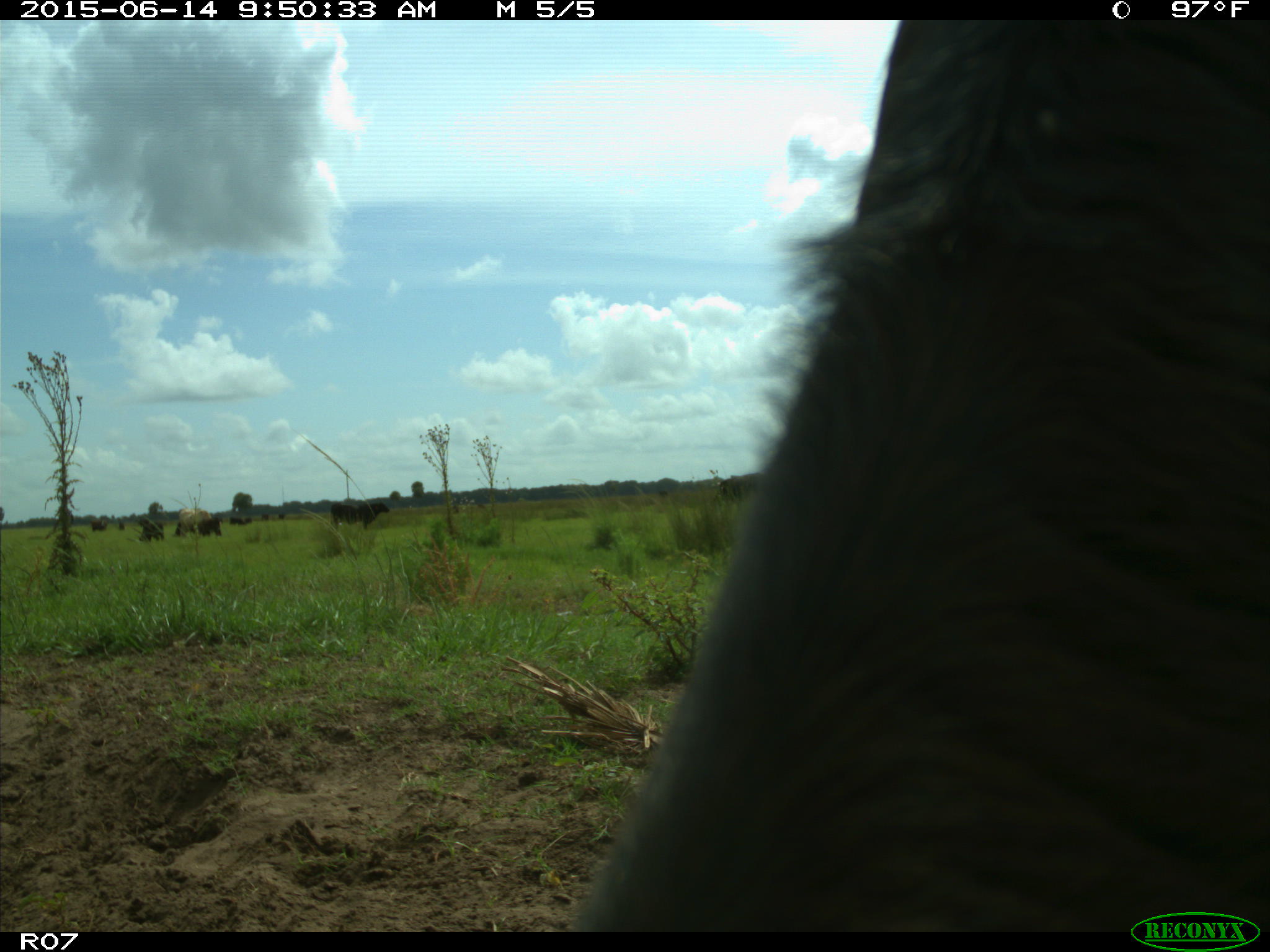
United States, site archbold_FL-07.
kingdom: Animalia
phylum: Chordata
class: Mammalia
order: Artiodactyla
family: Bovidae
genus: Bos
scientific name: Bos taurus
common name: domestic cow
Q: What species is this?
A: Bos taurus (domestic cow).